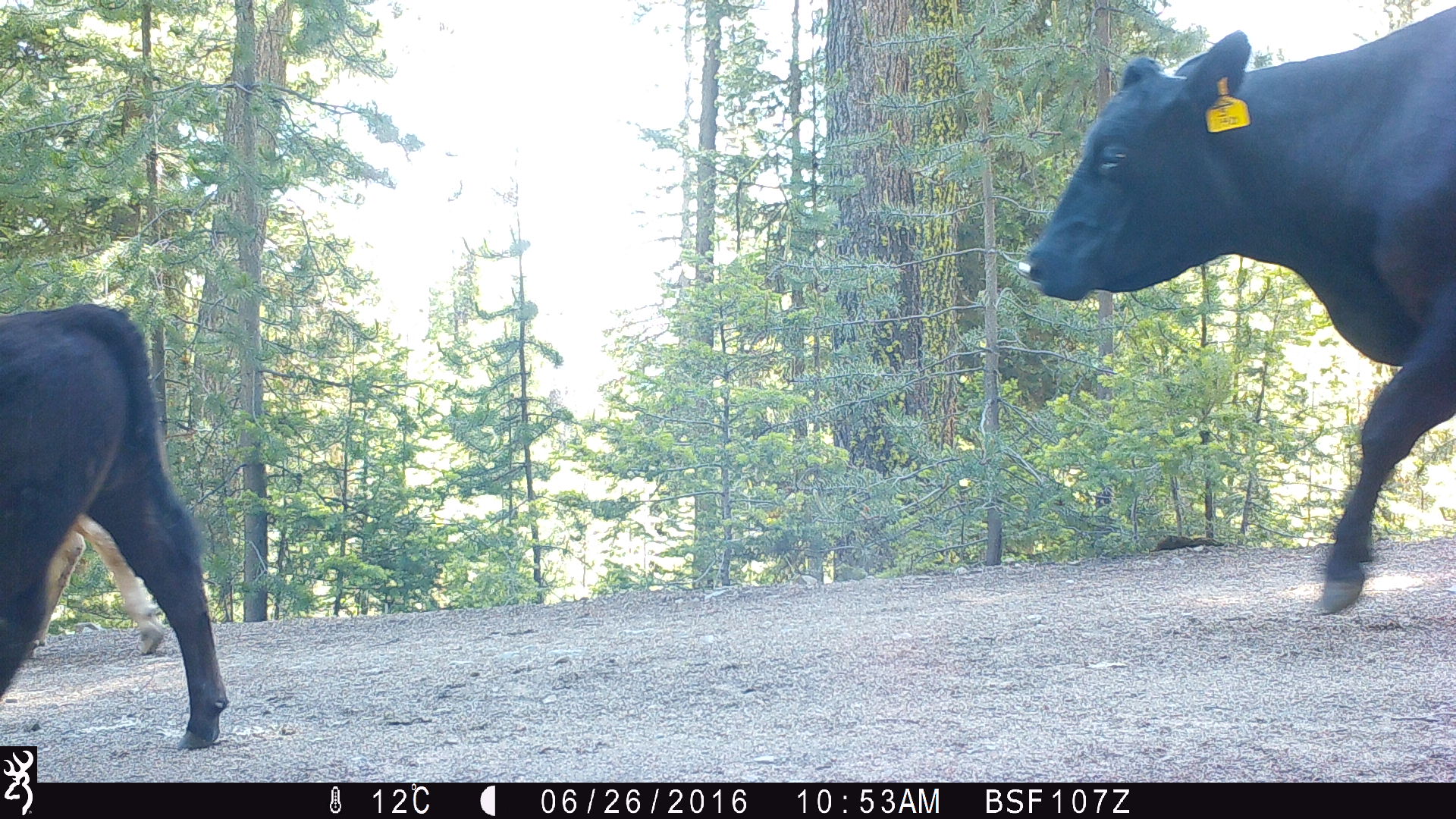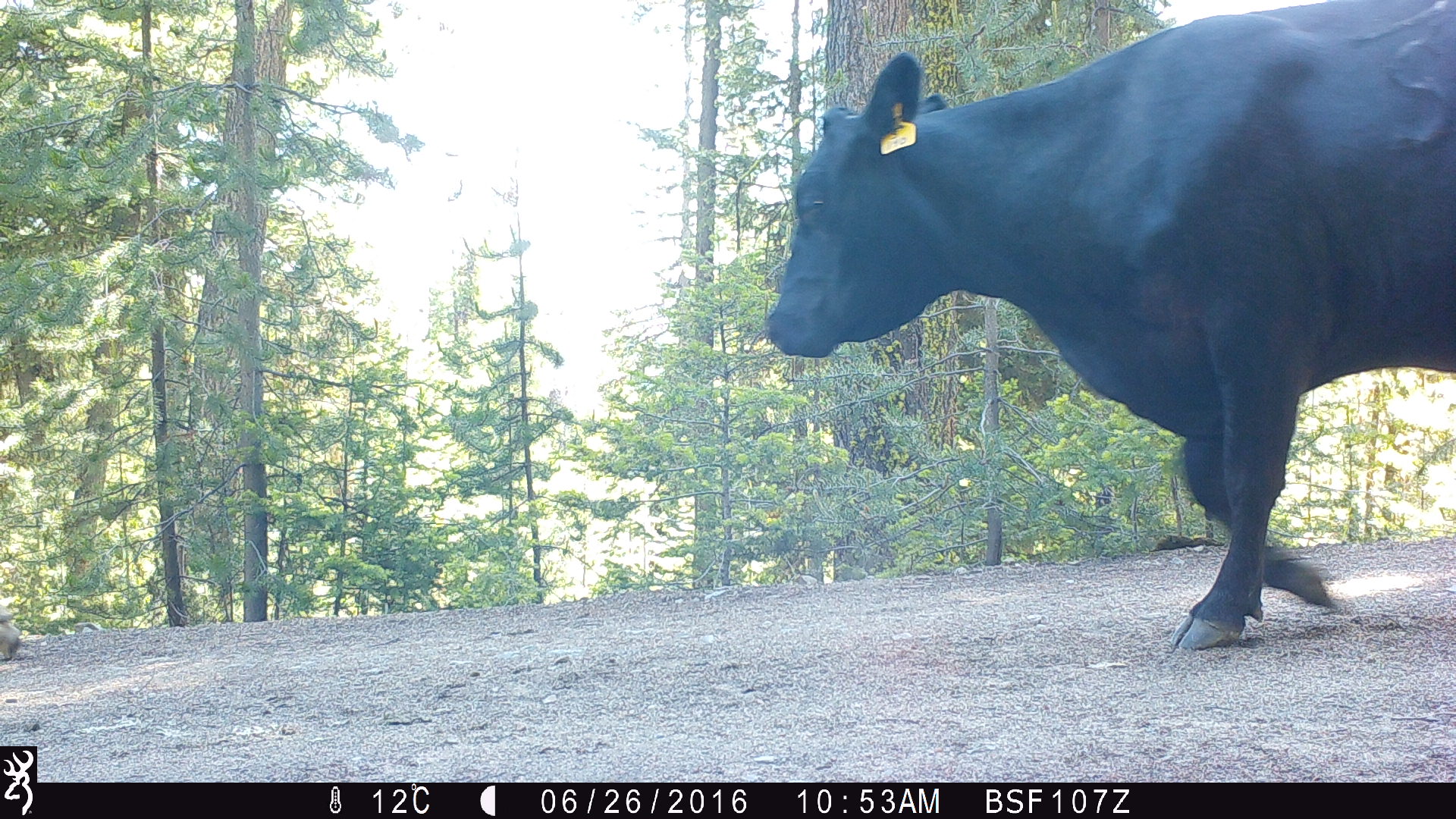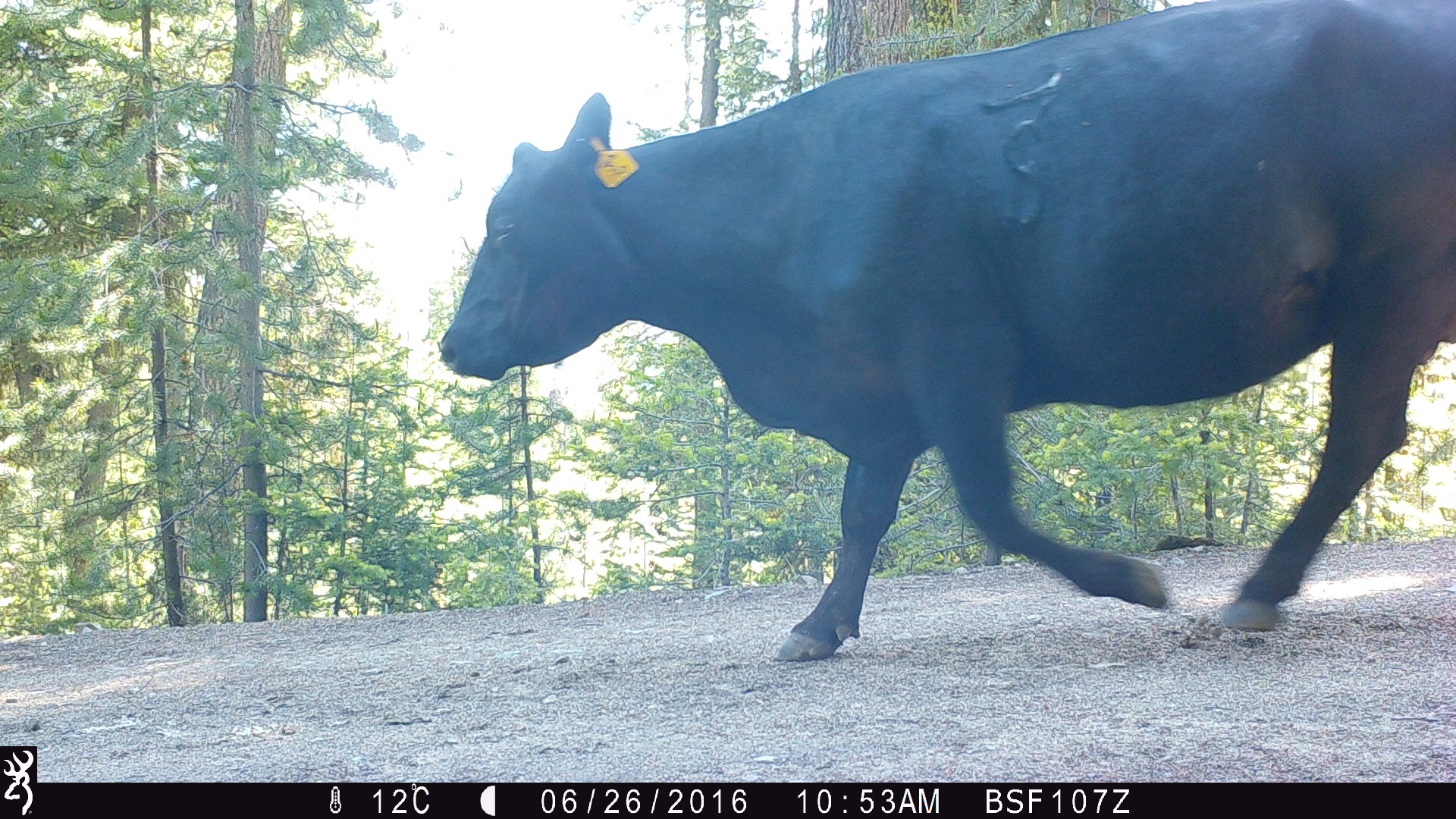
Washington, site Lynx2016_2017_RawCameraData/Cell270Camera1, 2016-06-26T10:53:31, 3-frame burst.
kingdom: Animalia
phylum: Chordata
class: Mammalia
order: Artiodactyla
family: Bovidae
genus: Bos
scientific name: Bos taurus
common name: domestic cattle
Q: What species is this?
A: Domestic cattle (Bos taurus).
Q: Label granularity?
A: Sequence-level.